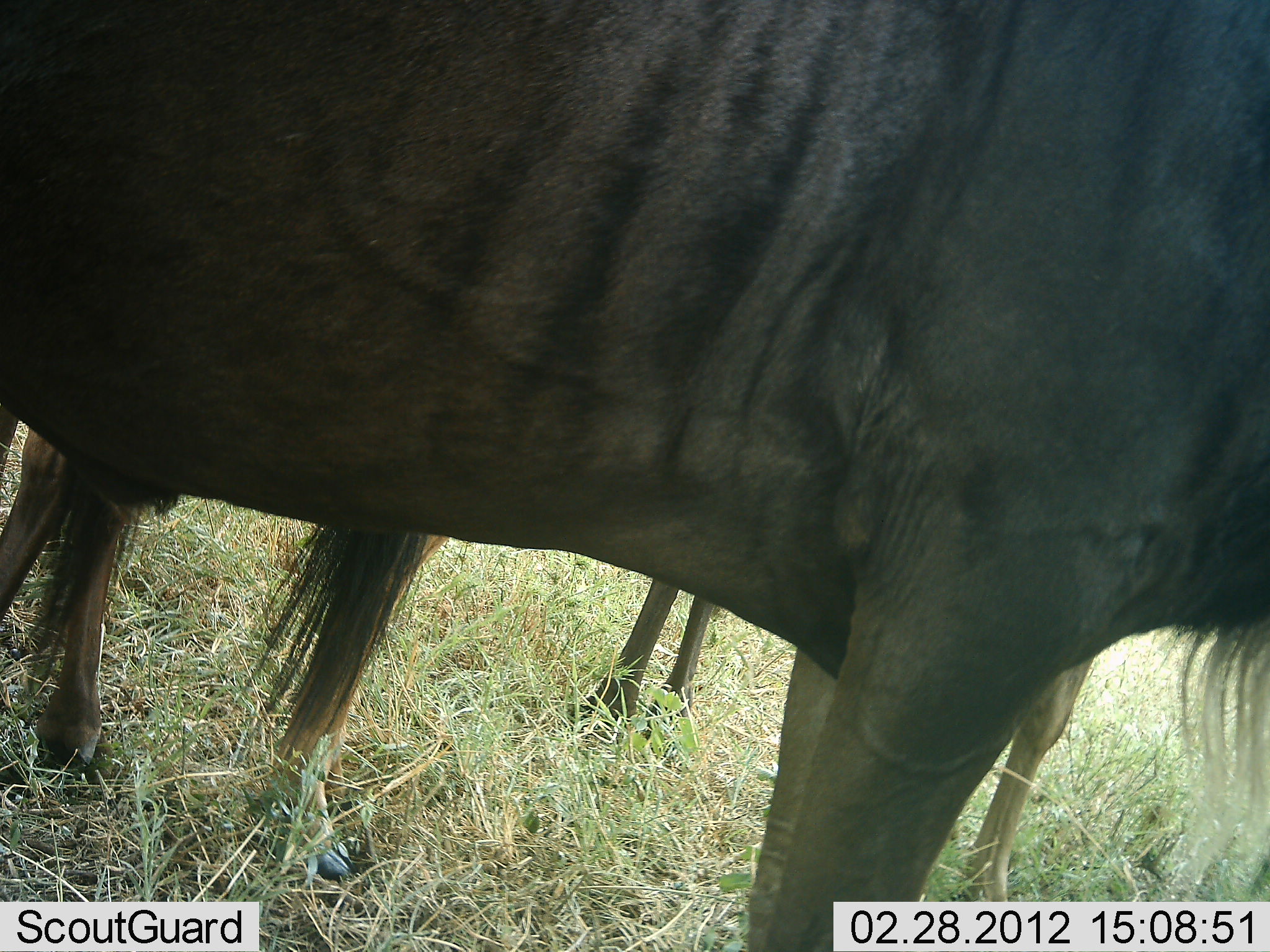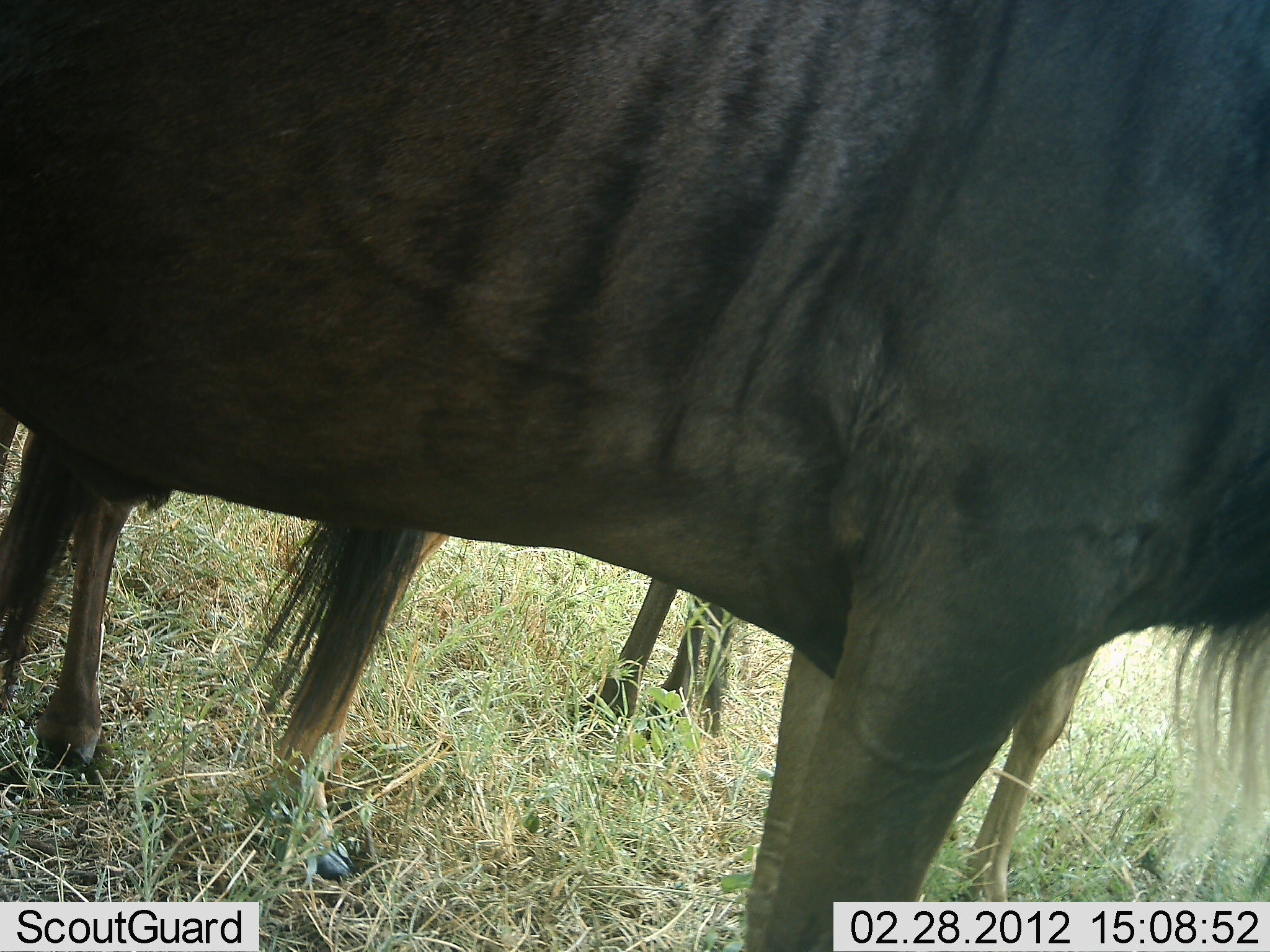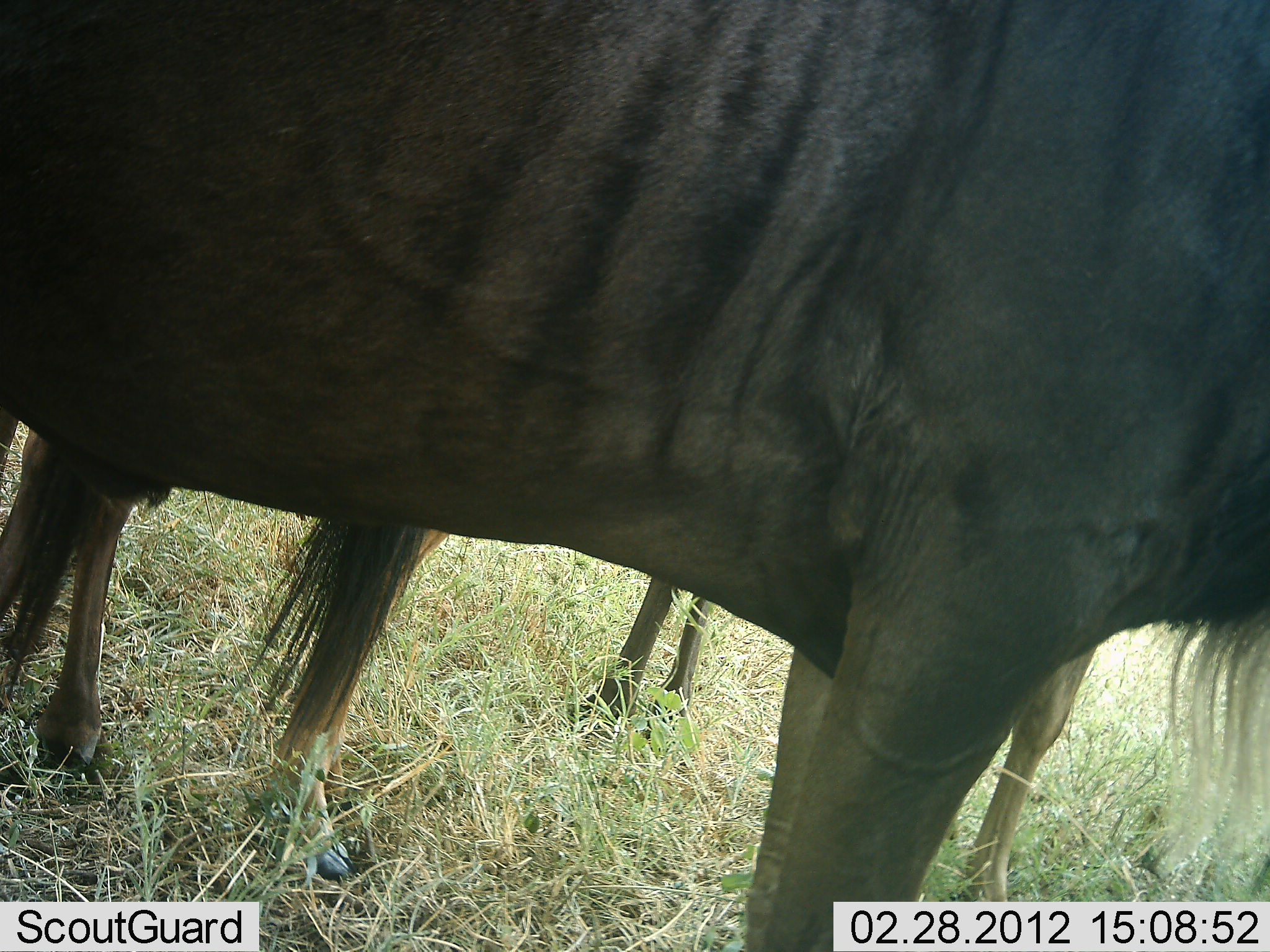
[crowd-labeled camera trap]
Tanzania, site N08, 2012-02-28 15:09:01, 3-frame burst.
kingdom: Animalia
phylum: Chordata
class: Mammalia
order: Artiodactyla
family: Bovidae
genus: Connochaetes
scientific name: Connochaetes taurinus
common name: blue wildebeest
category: wildebeest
Wildebeest (blue wildebeest) (Connochaetes taurinus), count 3. Behavior (volunteer vote fractions): standing 100%, resting 0%, moving 0%, interacting 0%. Young present (vote fraction): 10%. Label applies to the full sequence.